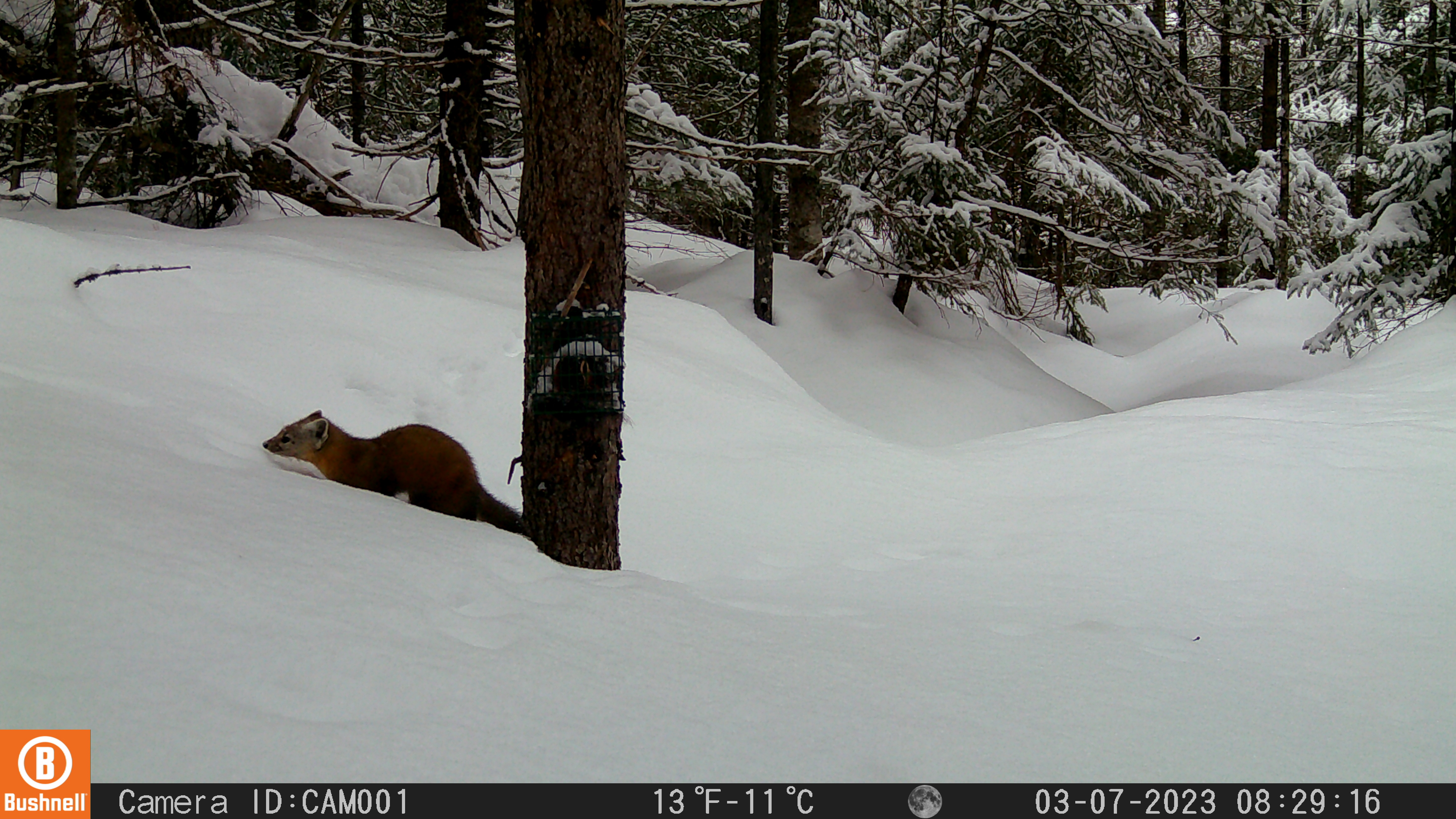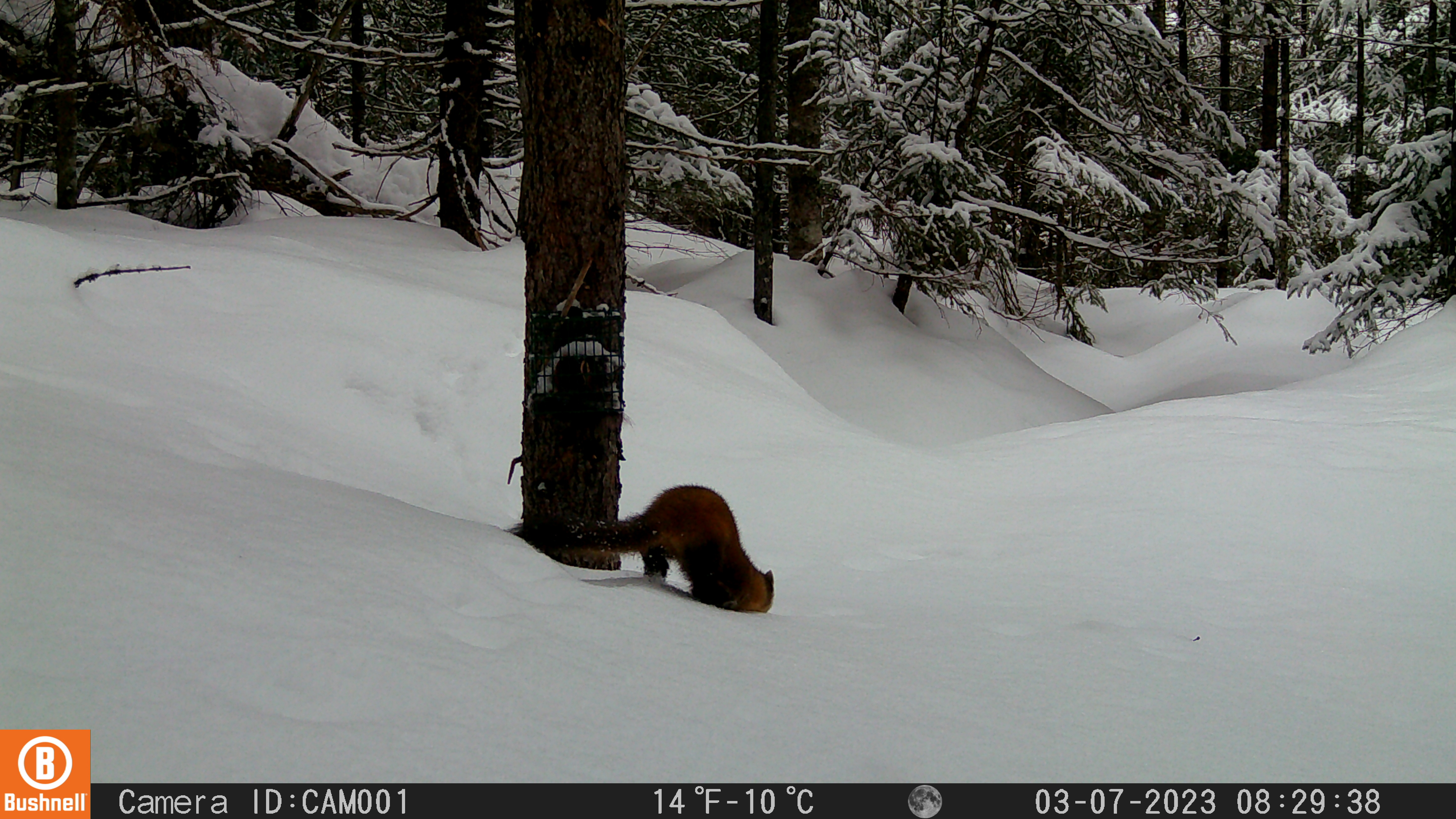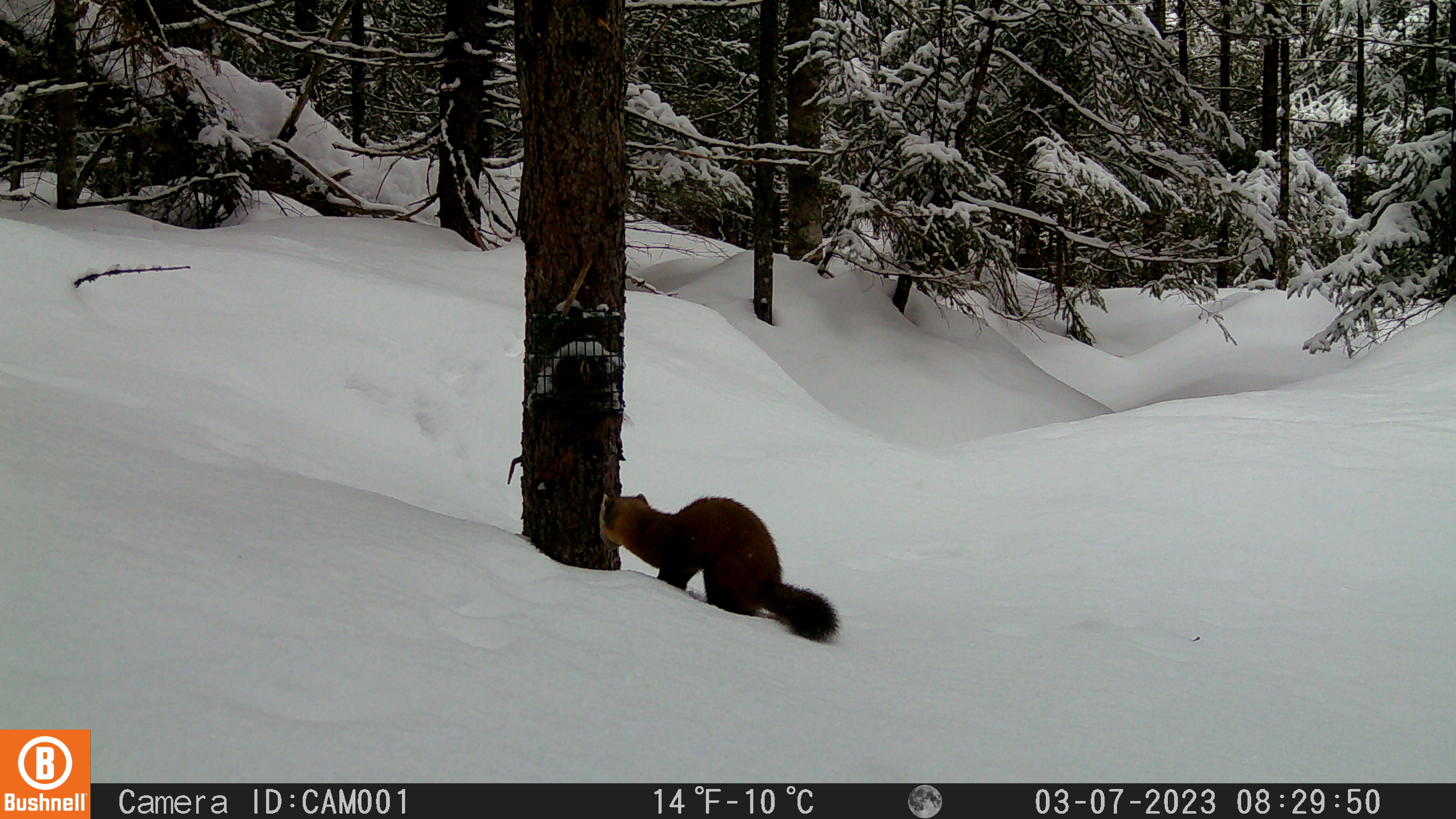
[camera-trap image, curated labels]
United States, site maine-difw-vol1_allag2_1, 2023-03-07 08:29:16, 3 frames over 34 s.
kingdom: Animalia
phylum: Chordata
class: Mammalia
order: Carnivora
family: Mustelidae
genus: Martes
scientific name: Martes americana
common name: american marten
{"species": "american marten (Martes americana)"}